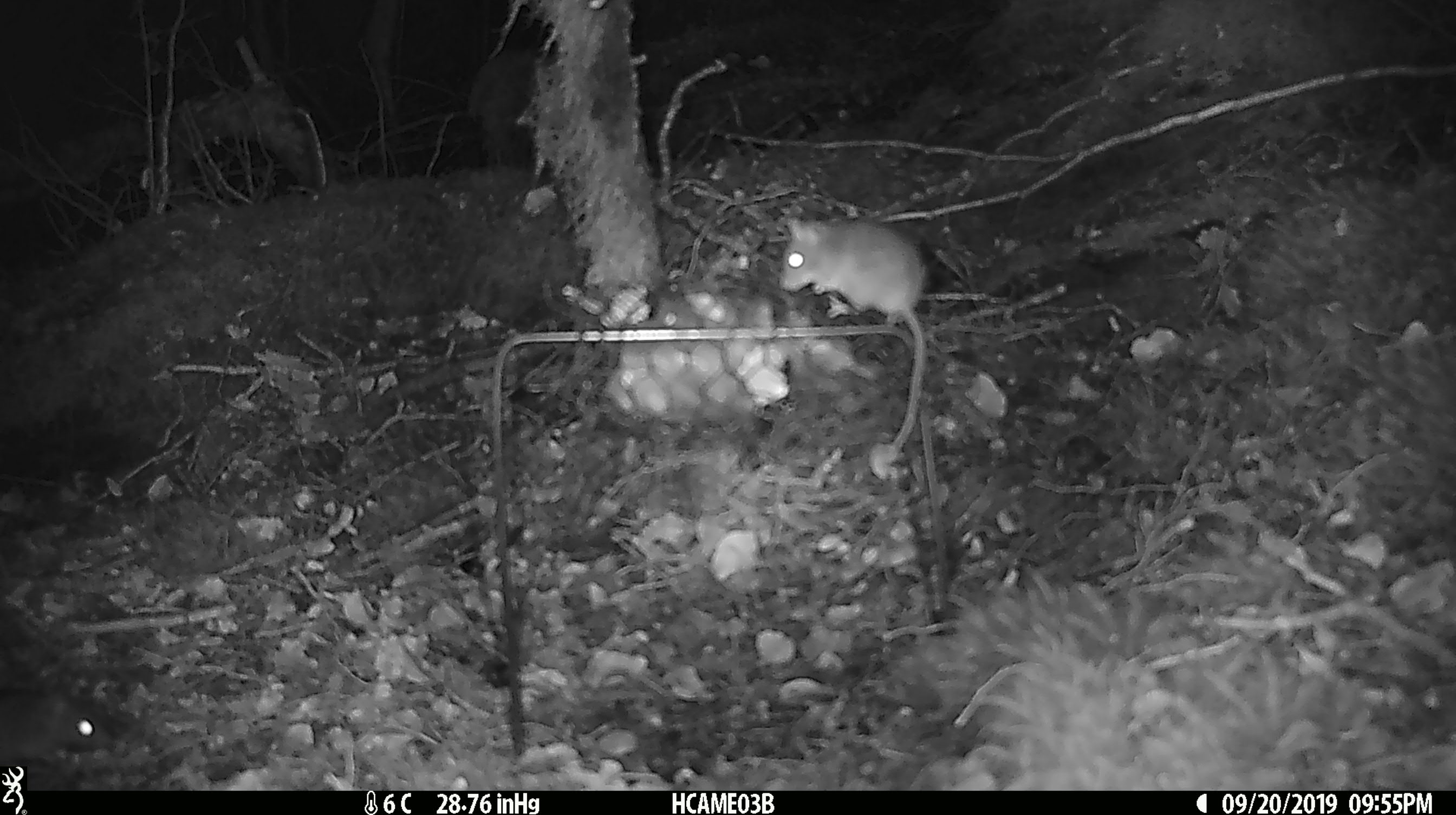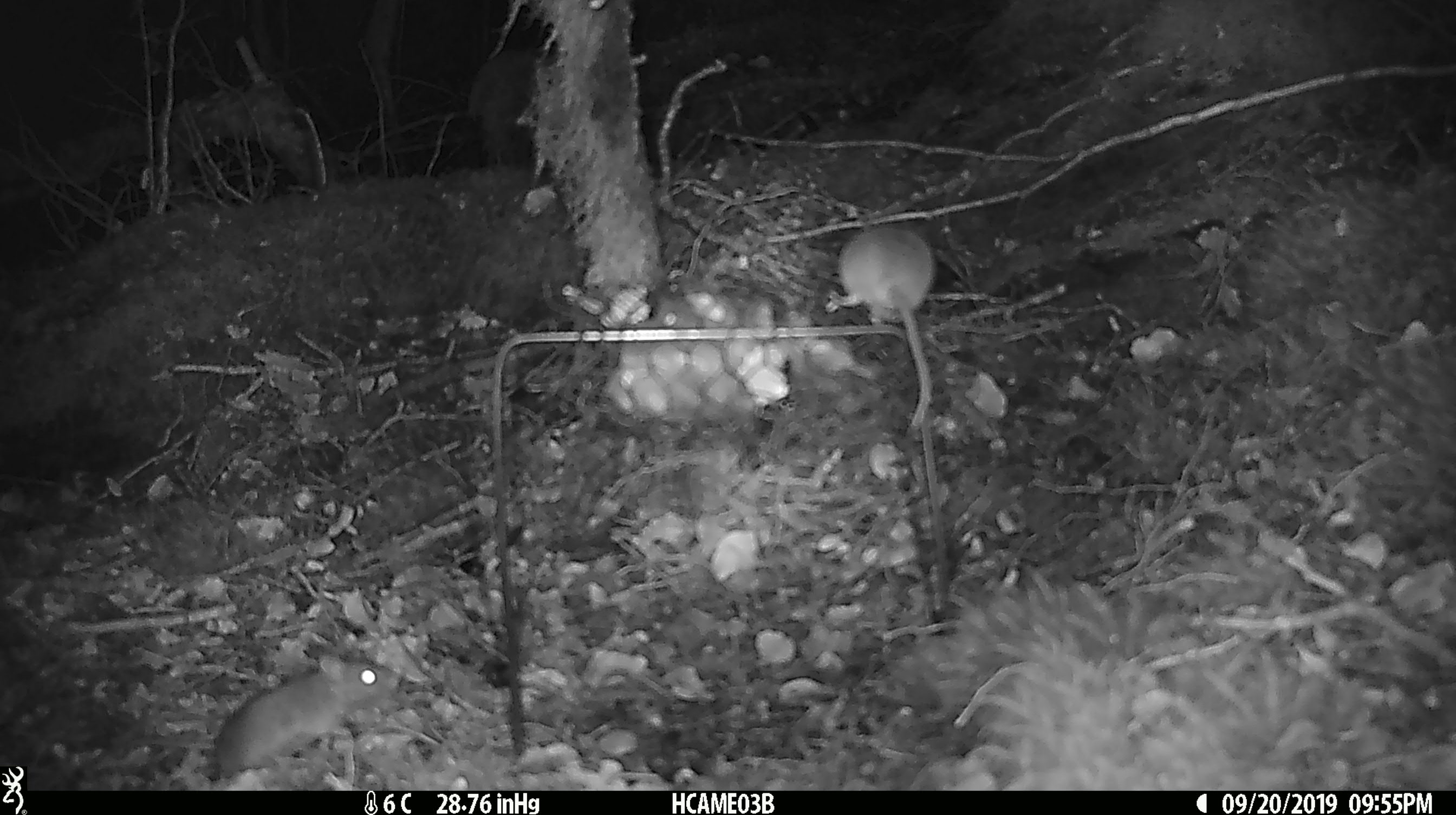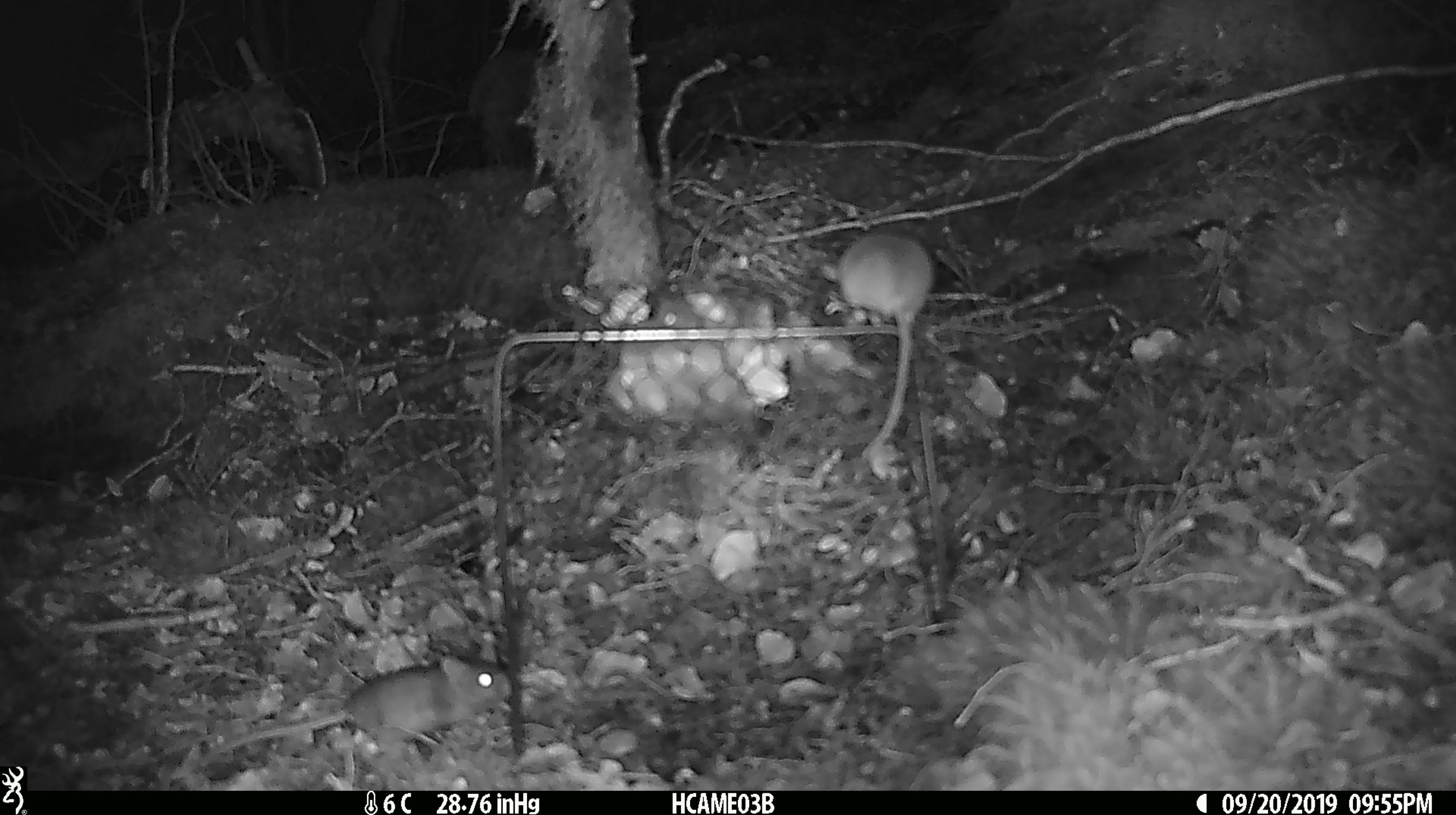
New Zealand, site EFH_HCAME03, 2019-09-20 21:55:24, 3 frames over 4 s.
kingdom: Animalia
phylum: Chordata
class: Mammalia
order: Rodentia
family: Muridae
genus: Mus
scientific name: Mus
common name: mouse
Mouse (Mus).